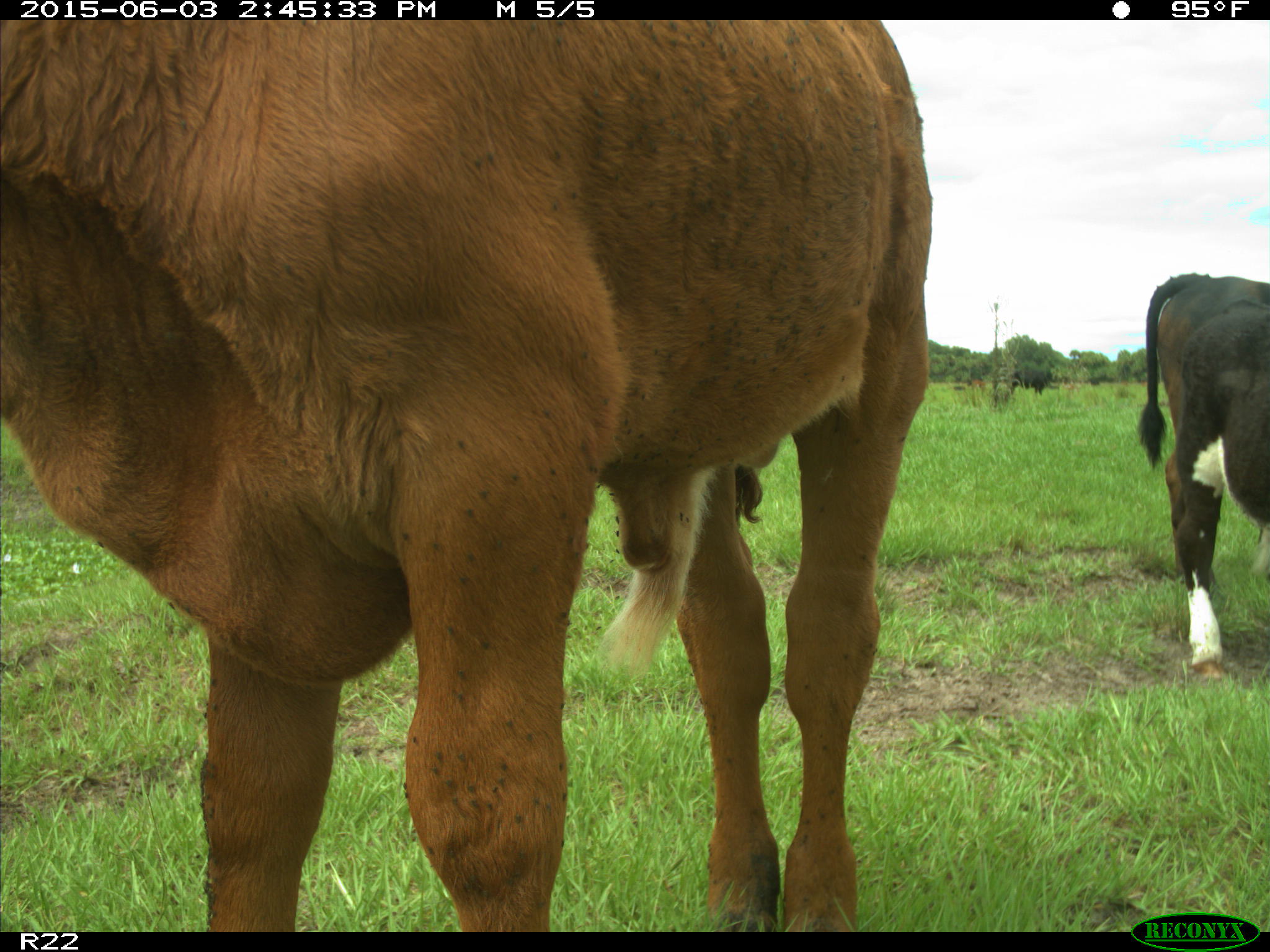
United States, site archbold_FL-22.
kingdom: Animalia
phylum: Chordata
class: Mammalia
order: Artiodactyla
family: Bovidae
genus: Bos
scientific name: Bos taurus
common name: domestic cow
Bos taurus (domestic cow).